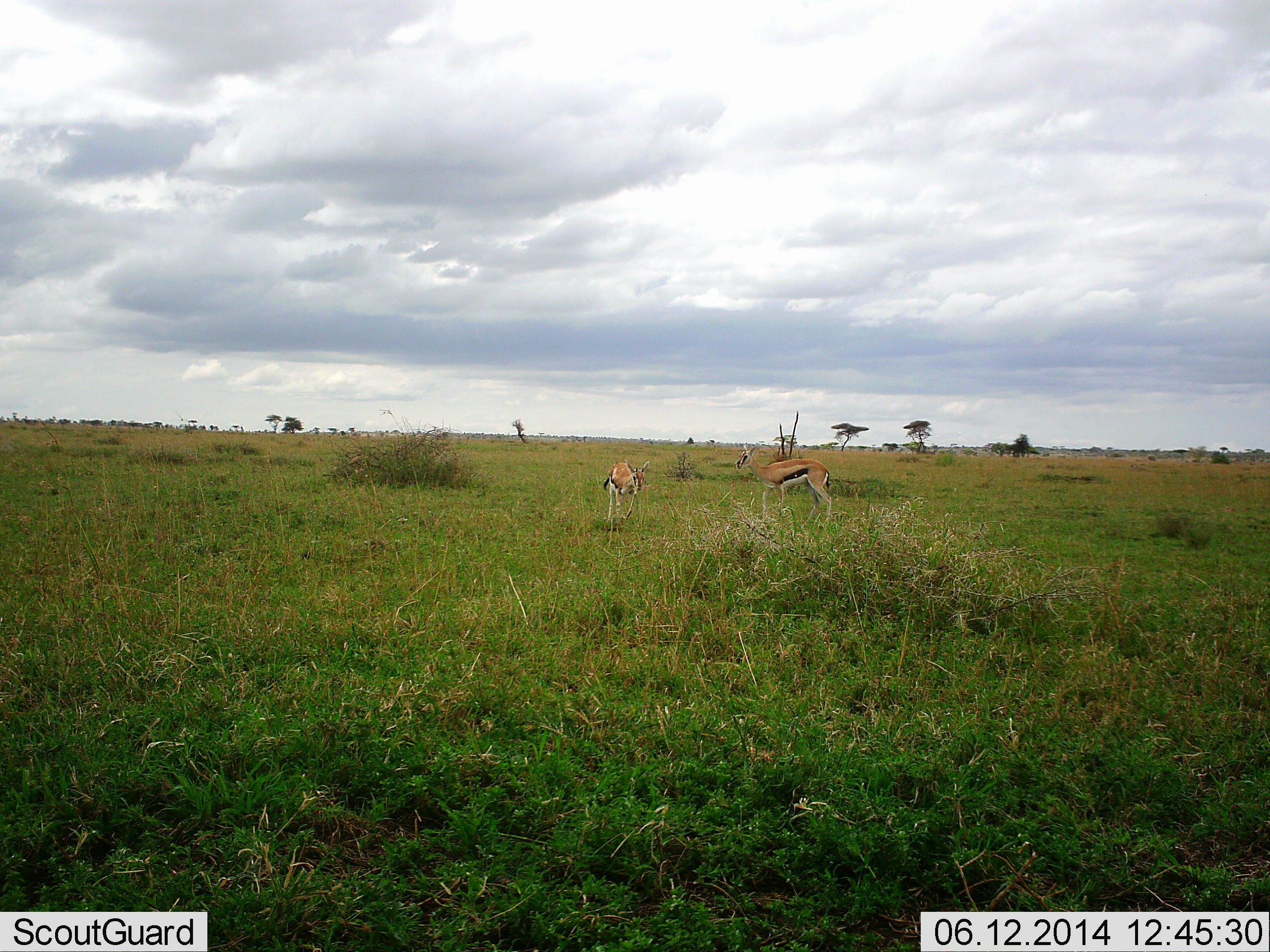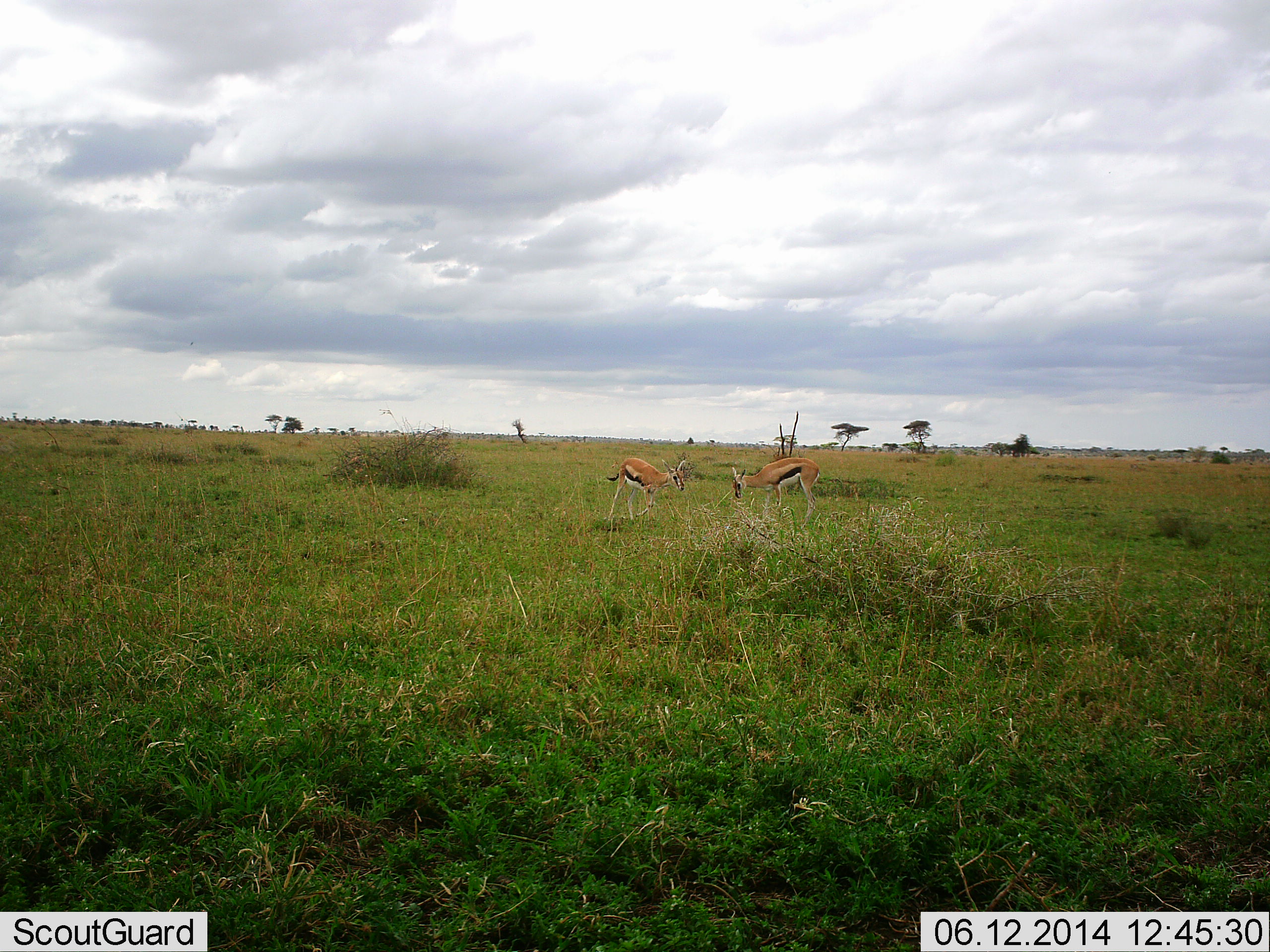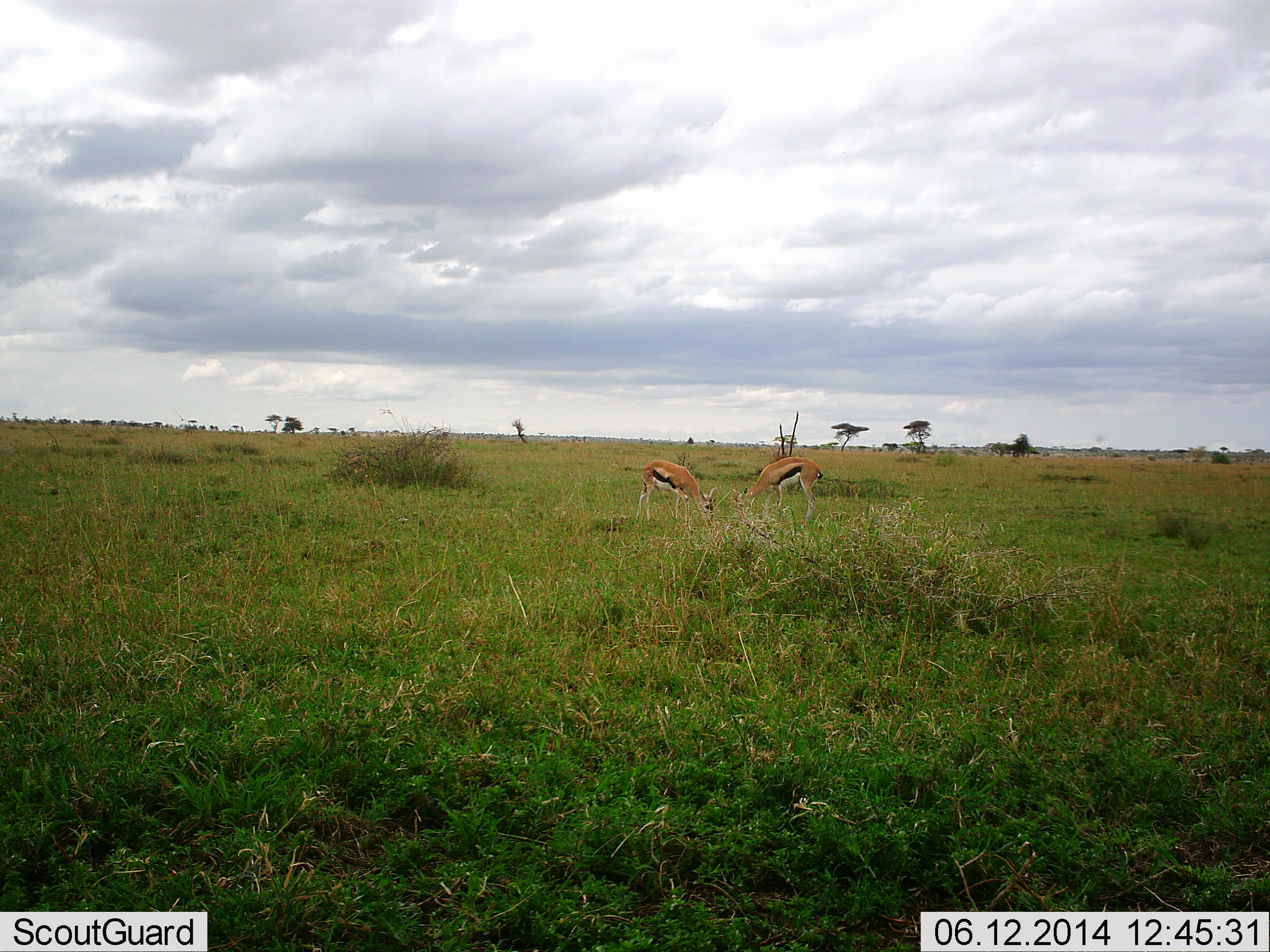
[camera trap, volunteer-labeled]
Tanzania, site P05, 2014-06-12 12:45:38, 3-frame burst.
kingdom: Animalia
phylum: Chordata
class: Mammalia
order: Artiodactyla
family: Bovidae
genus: Eudorcas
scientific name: Eudorcas thomsonii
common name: thomson's gazelle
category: gazellethomsons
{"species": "gazellethomsons (thomson's gazelle) (Eudorcas thomsonii)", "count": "2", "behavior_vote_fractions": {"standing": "20%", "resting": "0%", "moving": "30%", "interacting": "20%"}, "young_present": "0%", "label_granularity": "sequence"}